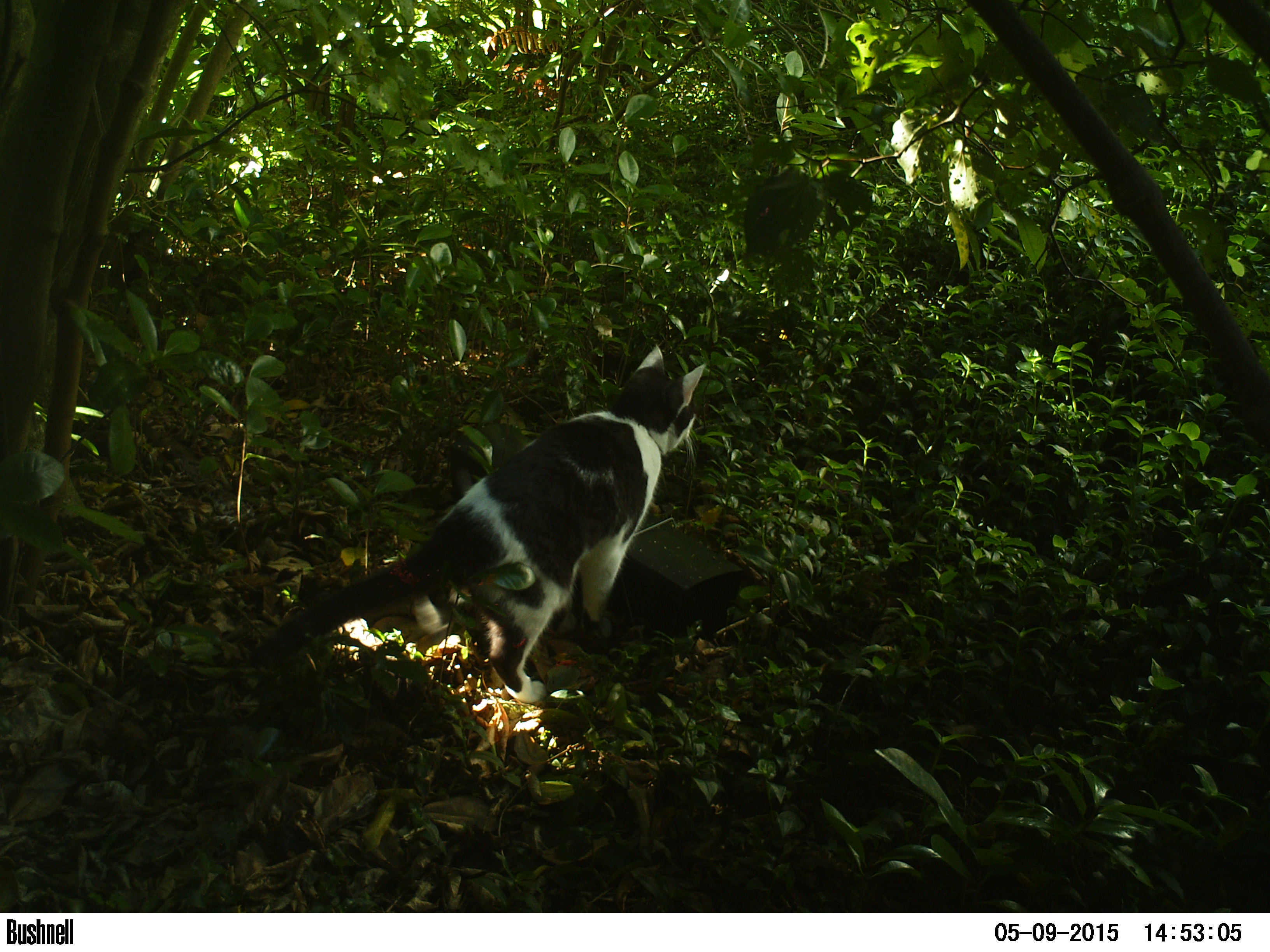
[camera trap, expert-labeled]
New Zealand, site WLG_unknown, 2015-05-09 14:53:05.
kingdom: Animalia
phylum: Chordata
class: Mammalia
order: Carnivora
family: Felidae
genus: Felis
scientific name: Felis catus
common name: domestic cat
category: cat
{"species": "cat (domestic cat) (Felis catus)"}